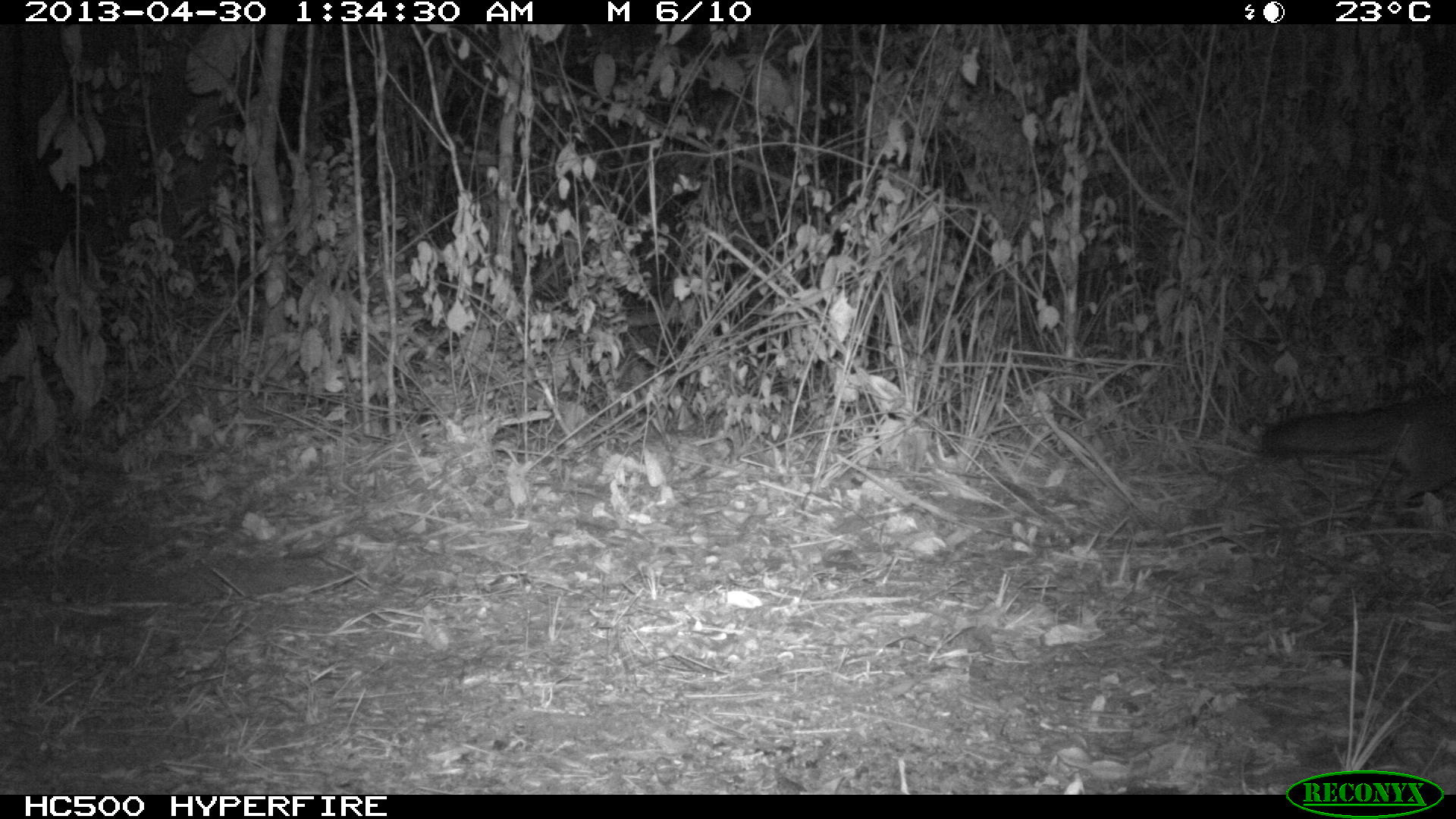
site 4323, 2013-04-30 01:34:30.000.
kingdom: Animalia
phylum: Chordata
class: Mammalia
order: Carnivora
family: Canidae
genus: Urocyon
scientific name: Urocyon cinereoargenteus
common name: gray fox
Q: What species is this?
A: Urocyon cinereoargenteus (gray fox).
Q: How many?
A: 1.